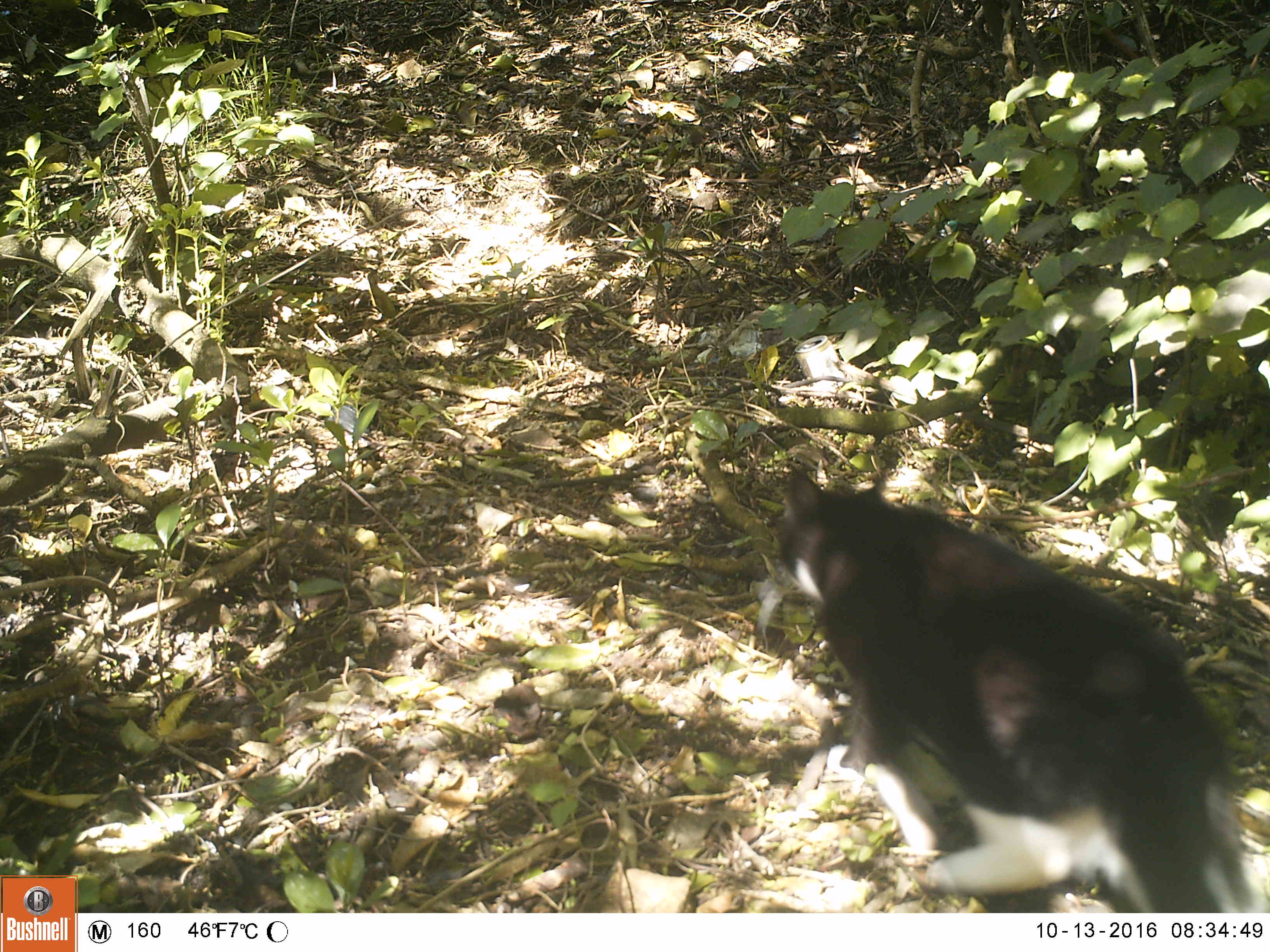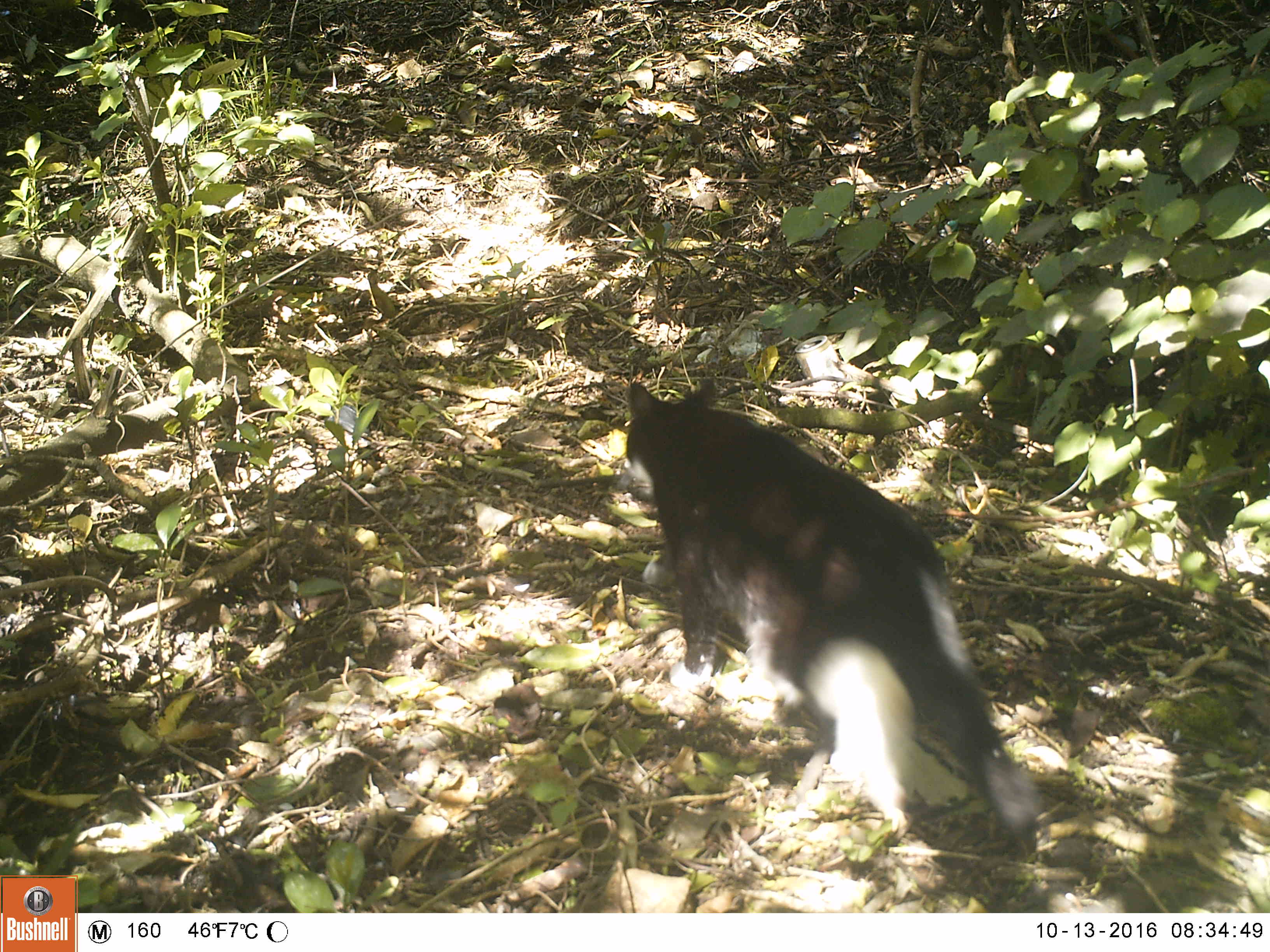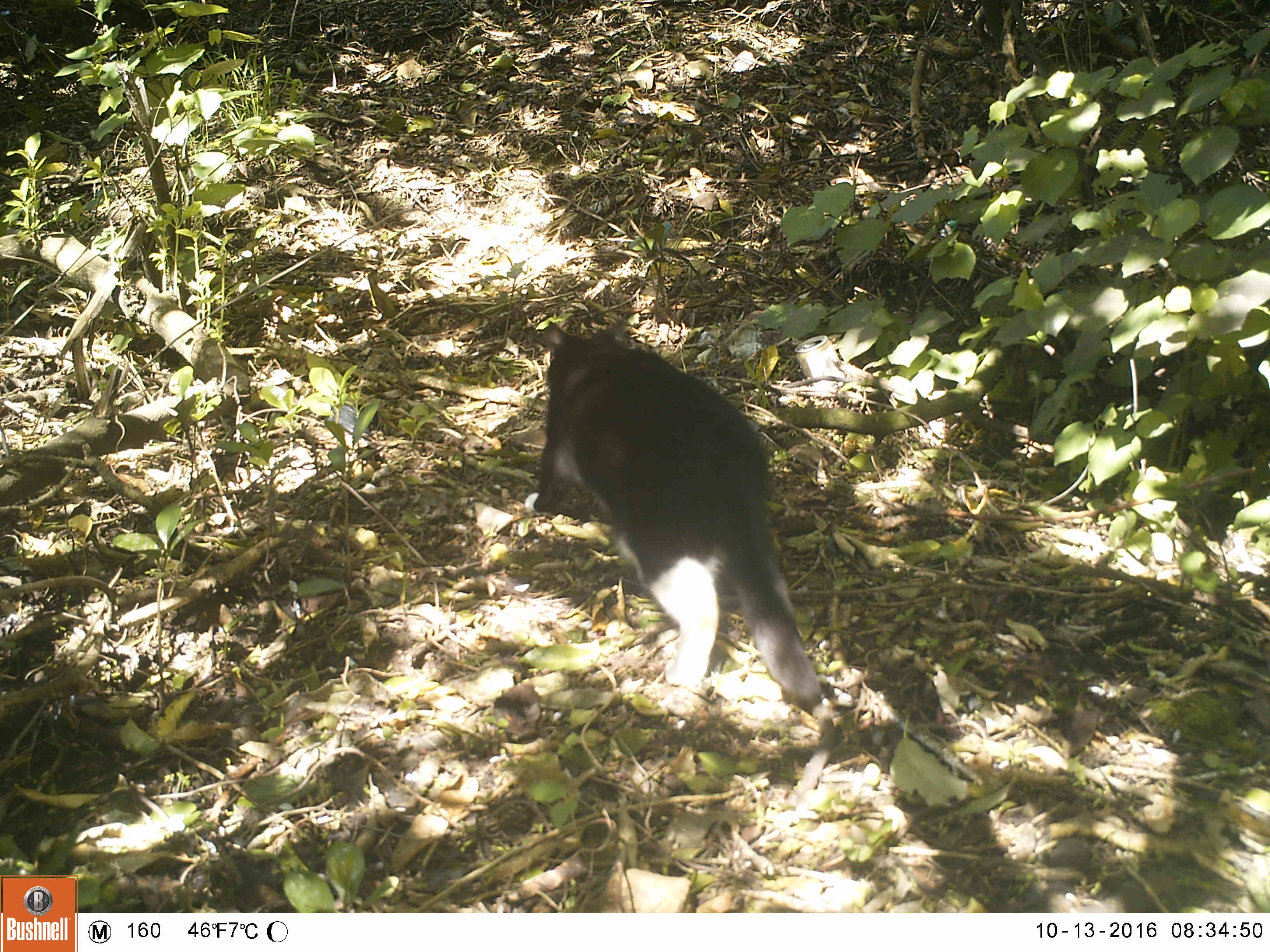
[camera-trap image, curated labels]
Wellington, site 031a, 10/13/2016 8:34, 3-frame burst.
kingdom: Animalia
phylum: Chordata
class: Mammalia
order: Carnivora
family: Felidae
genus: Felis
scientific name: Felis catus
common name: cat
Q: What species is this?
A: Cat (Felis catus).